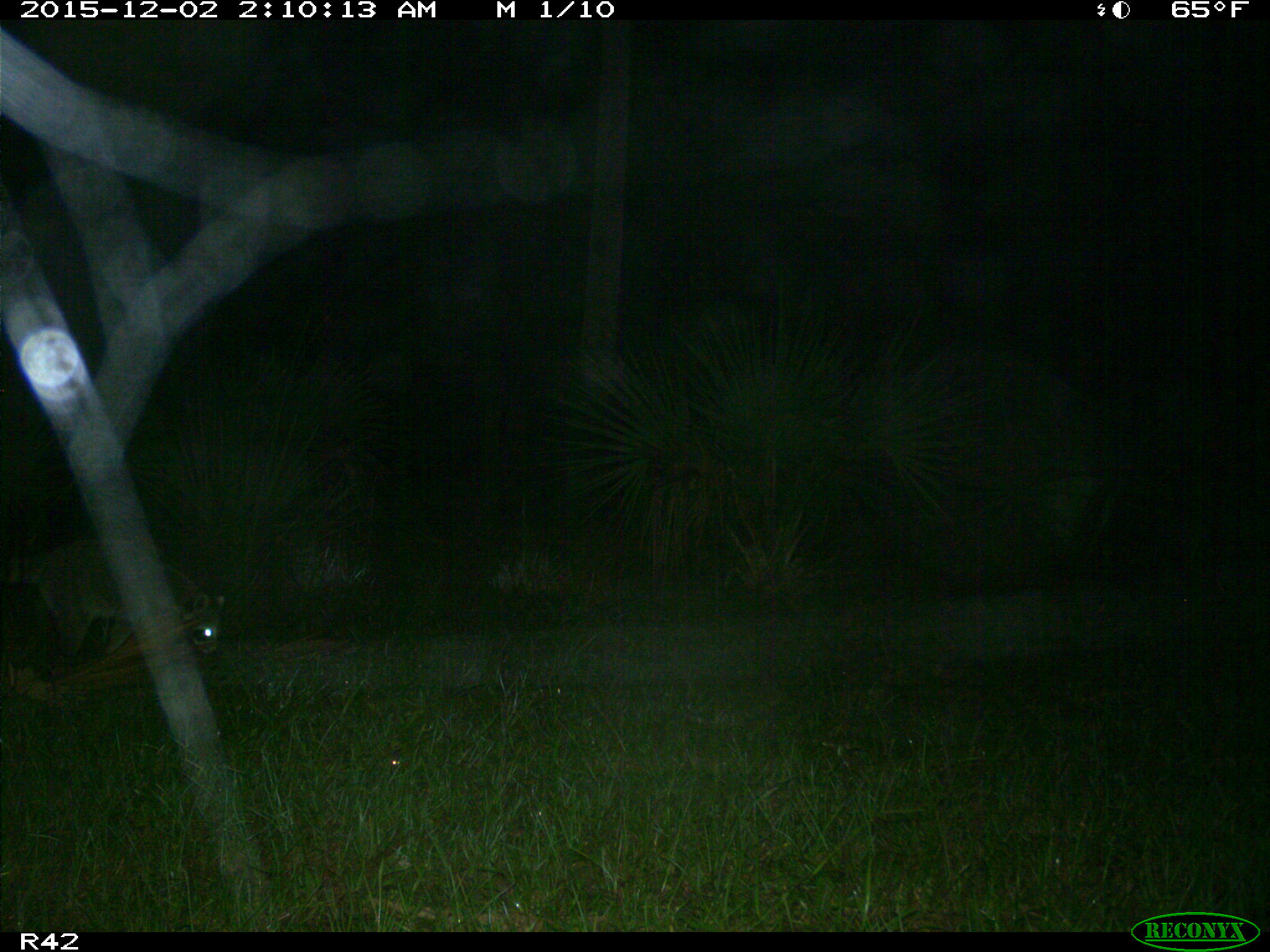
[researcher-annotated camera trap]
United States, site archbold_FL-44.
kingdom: Animalia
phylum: Chordata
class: Mammalia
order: Carnivora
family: Procyonidae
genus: Procyon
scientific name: Procyon lotor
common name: common raccoon